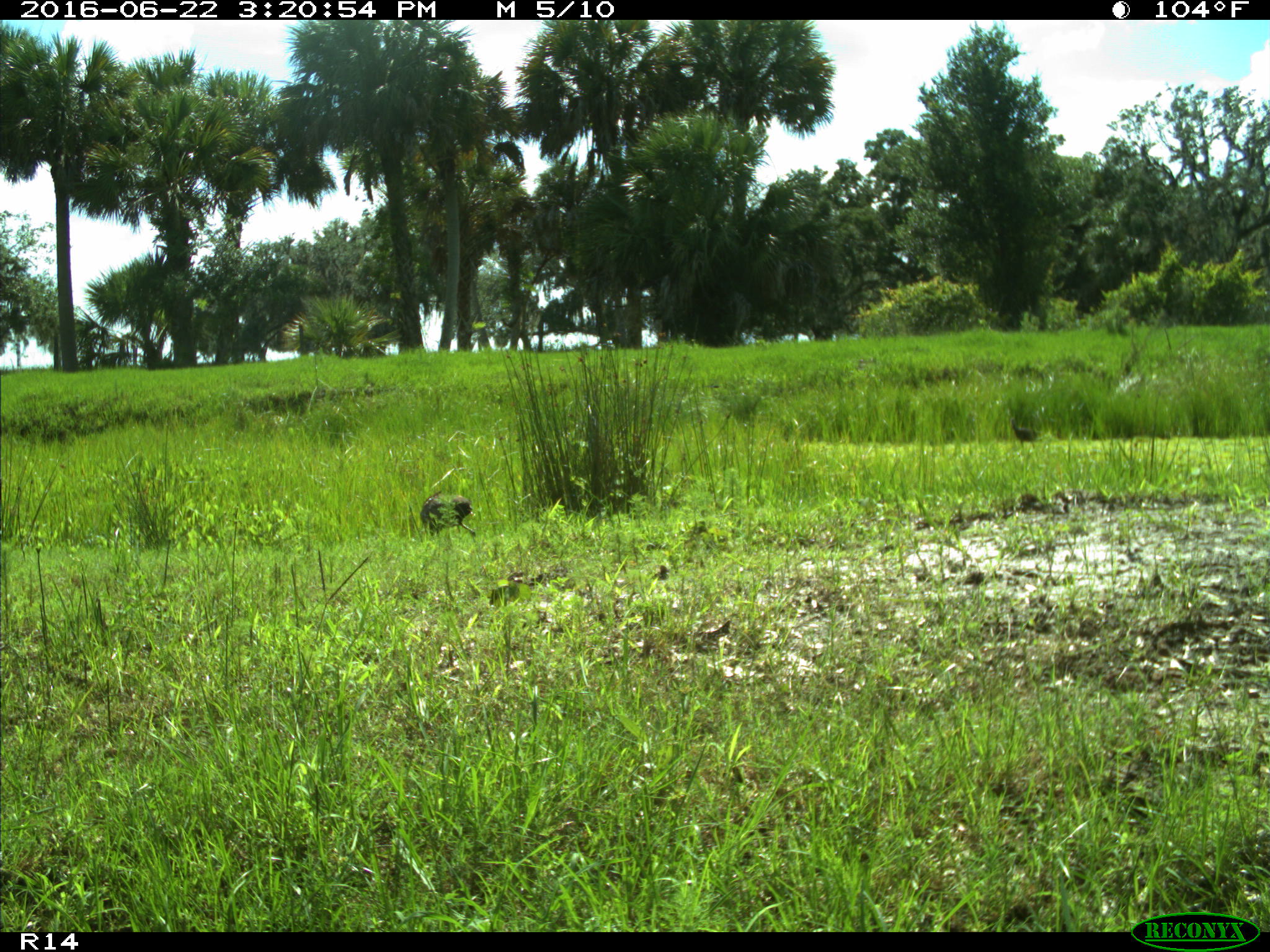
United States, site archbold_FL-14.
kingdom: Animalia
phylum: Chordata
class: Aves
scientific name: Aves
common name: birds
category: unidentified bird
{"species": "unidentified bird (birds) (Aves)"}